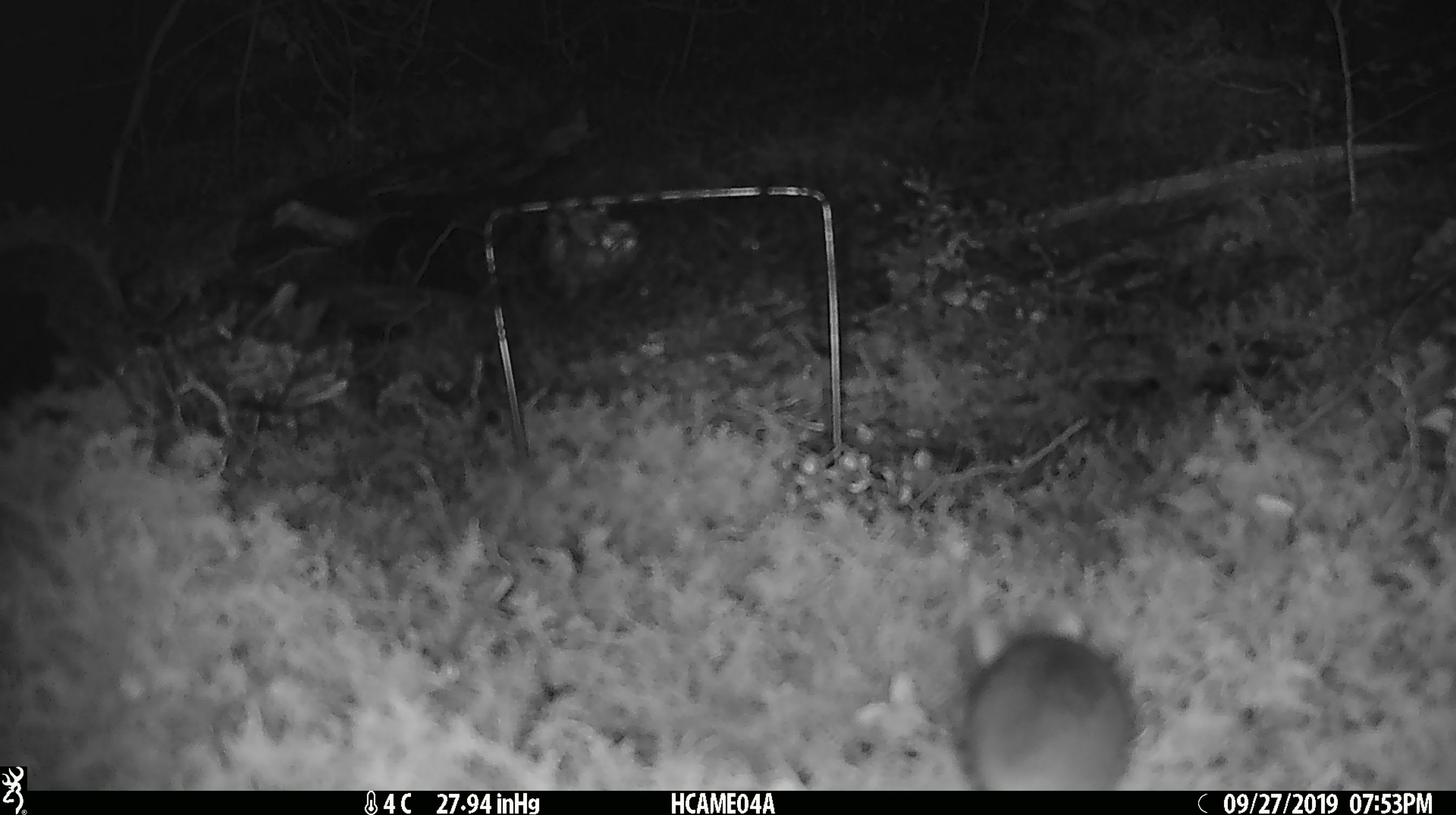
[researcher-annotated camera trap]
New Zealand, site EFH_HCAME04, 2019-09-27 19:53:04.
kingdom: Animalia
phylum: Chordata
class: Mammalia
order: Rodentia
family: Muridae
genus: Mus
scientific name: Mus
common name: mouse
Mouse (Mus).